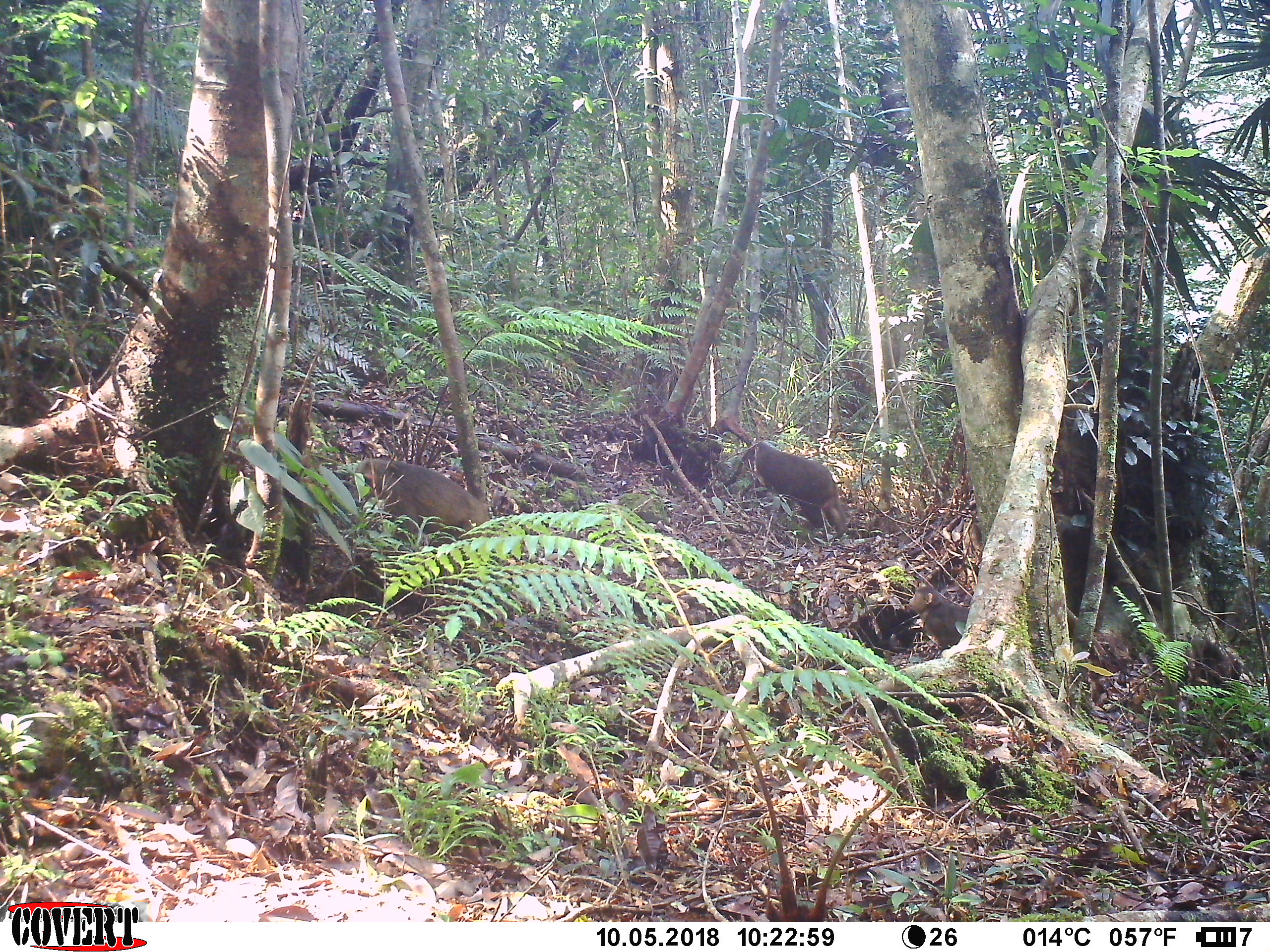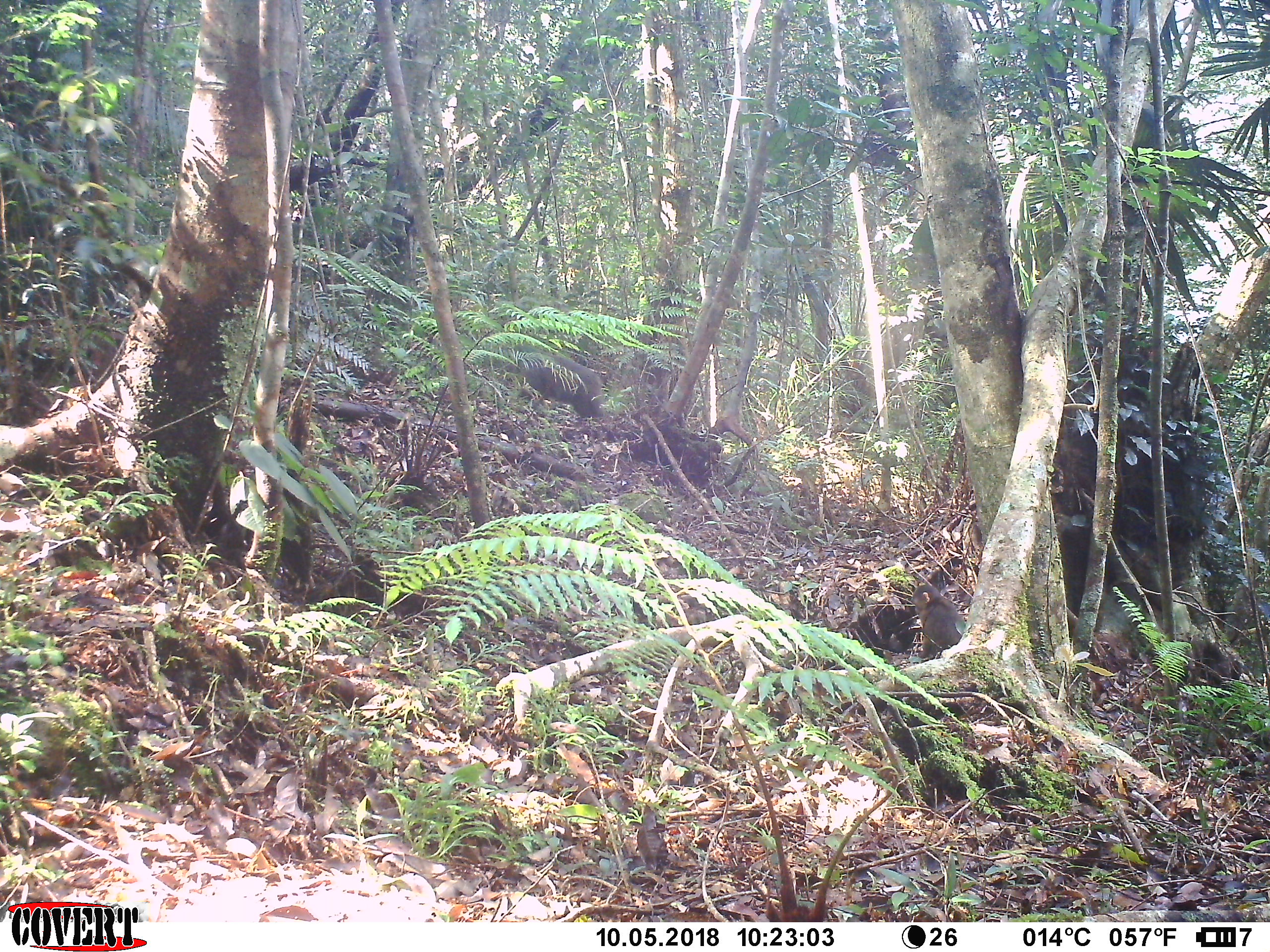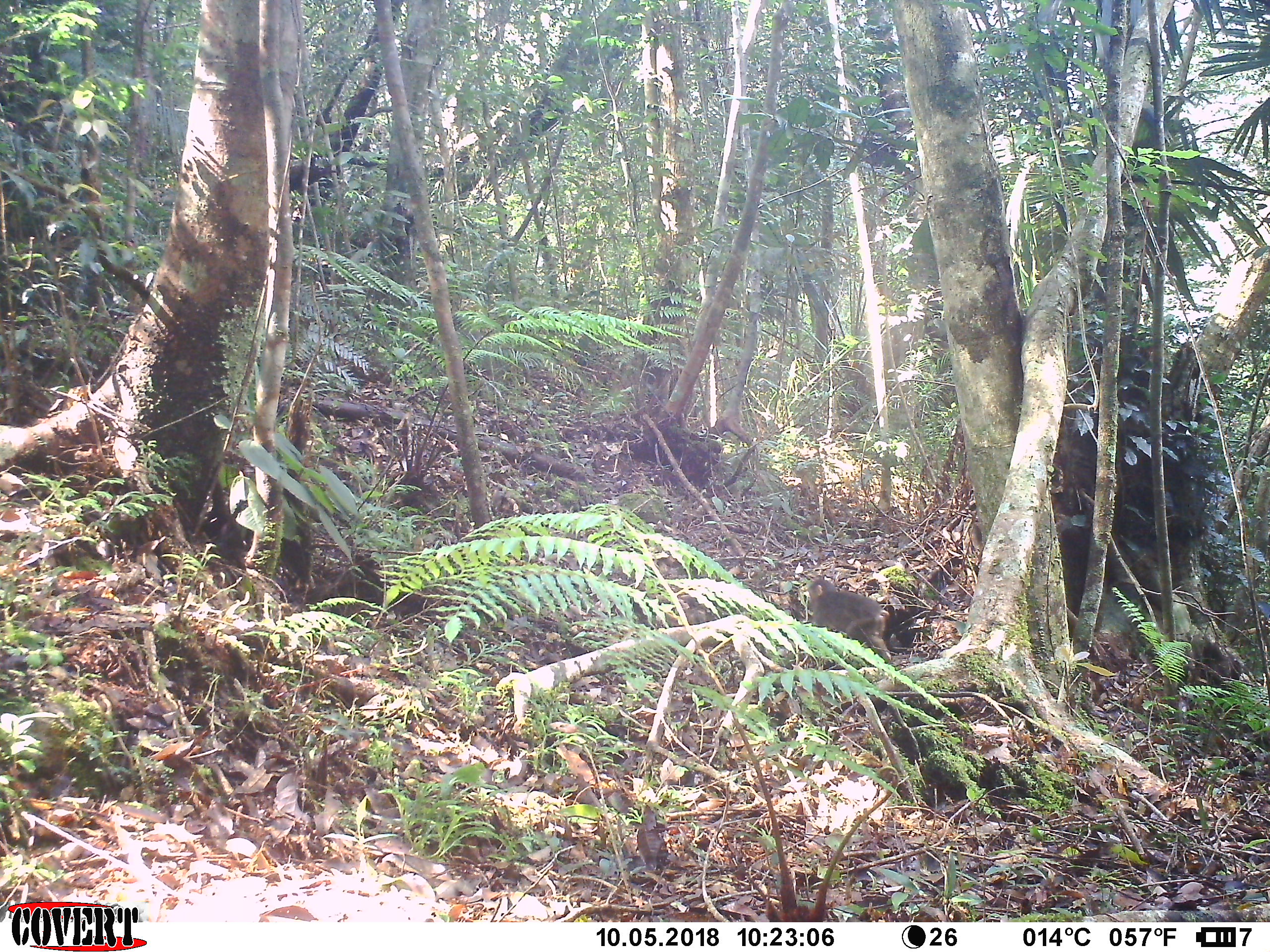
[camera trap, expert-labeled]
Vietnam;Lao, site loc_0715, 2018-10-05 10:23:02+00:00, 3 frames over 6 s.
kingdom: Animalia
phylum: Chordata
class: Mammalia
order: Primates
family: Cercopithecidae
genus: Macaca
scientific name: Macaca arctoides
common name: stump-tailed macaque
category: stump tailed macaque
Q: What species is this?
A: Stump tailed macaque (stump-tailed macaque) (Macaca arctoides).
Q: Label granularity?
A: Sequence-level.